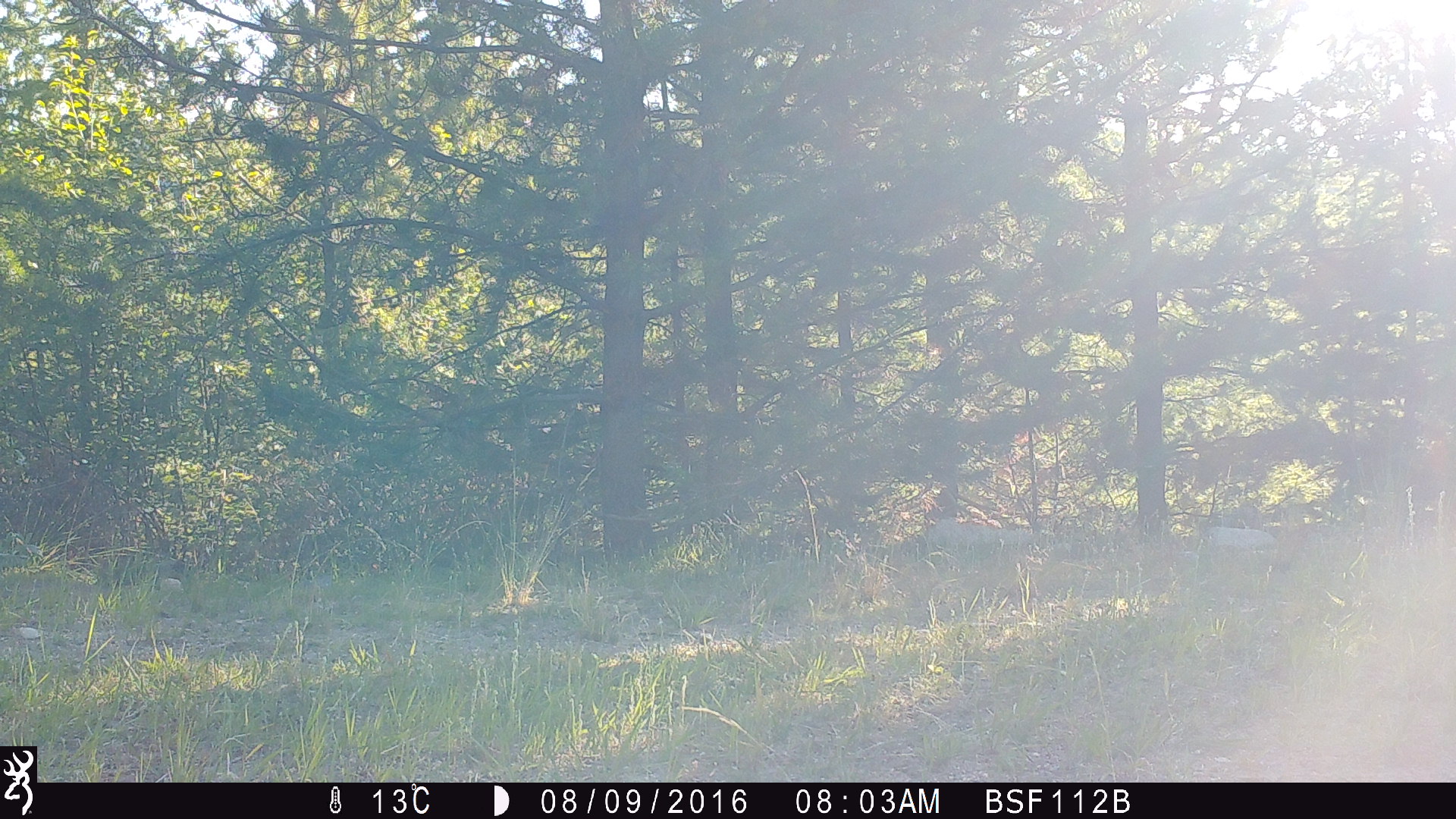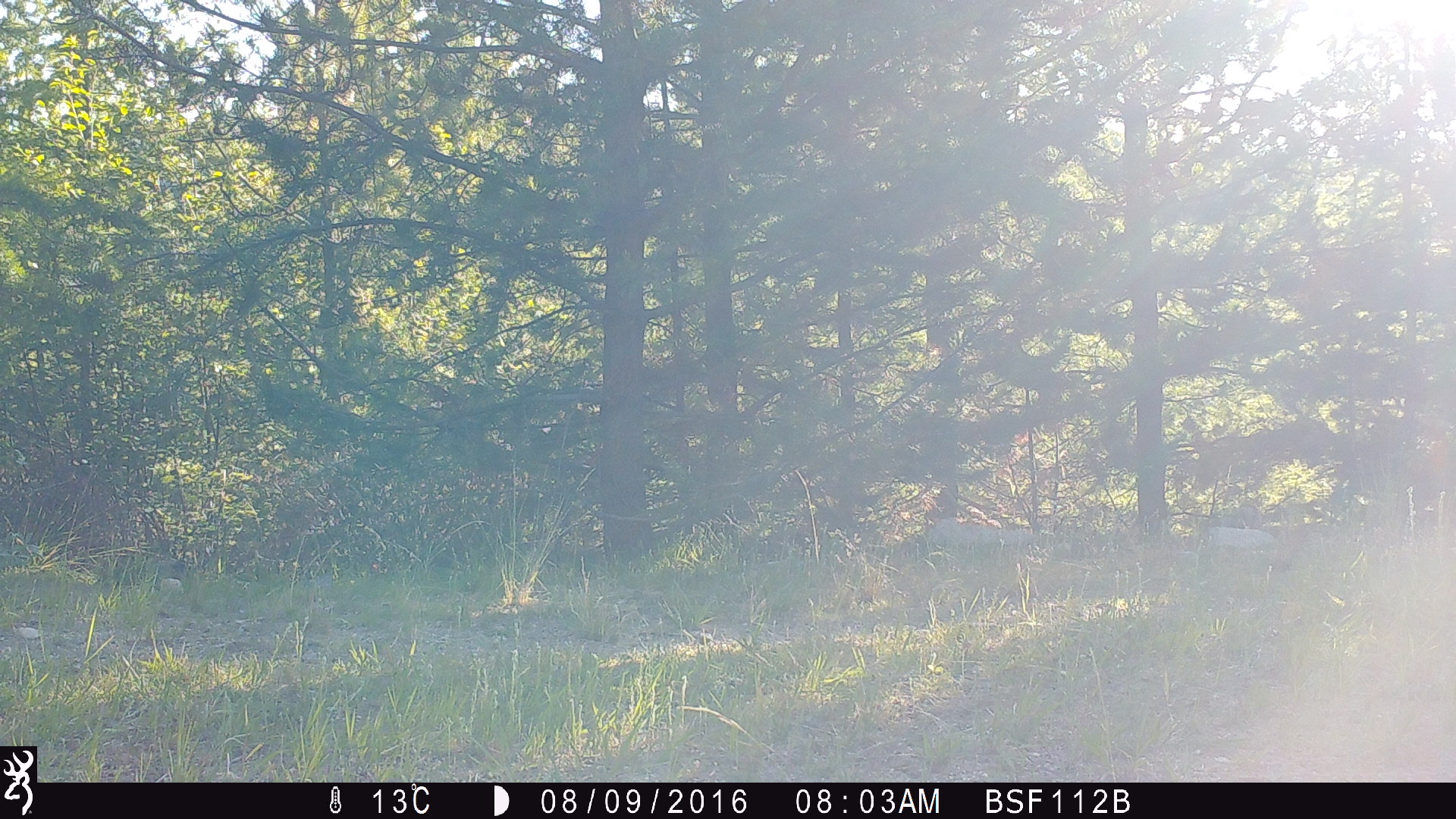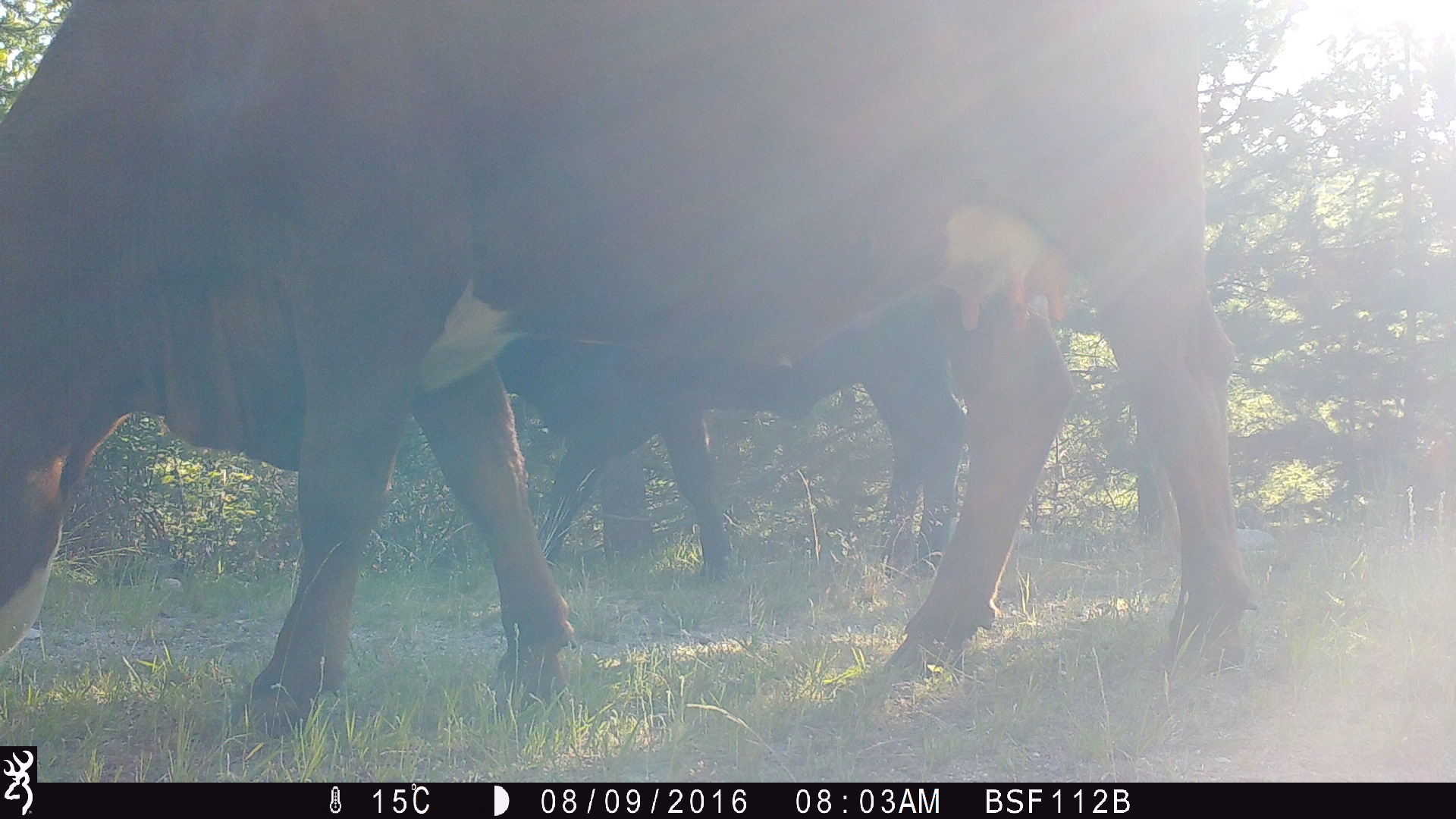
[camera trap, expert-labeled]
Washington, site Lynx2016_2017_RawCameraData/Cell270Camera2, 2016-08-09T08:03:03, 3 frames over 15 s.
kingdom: Animalia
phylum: Chordata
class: Mammalia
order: Artiodactyla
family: Bovidae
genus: Bos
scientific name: Bos taurus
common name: domestic cattle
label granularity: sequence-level